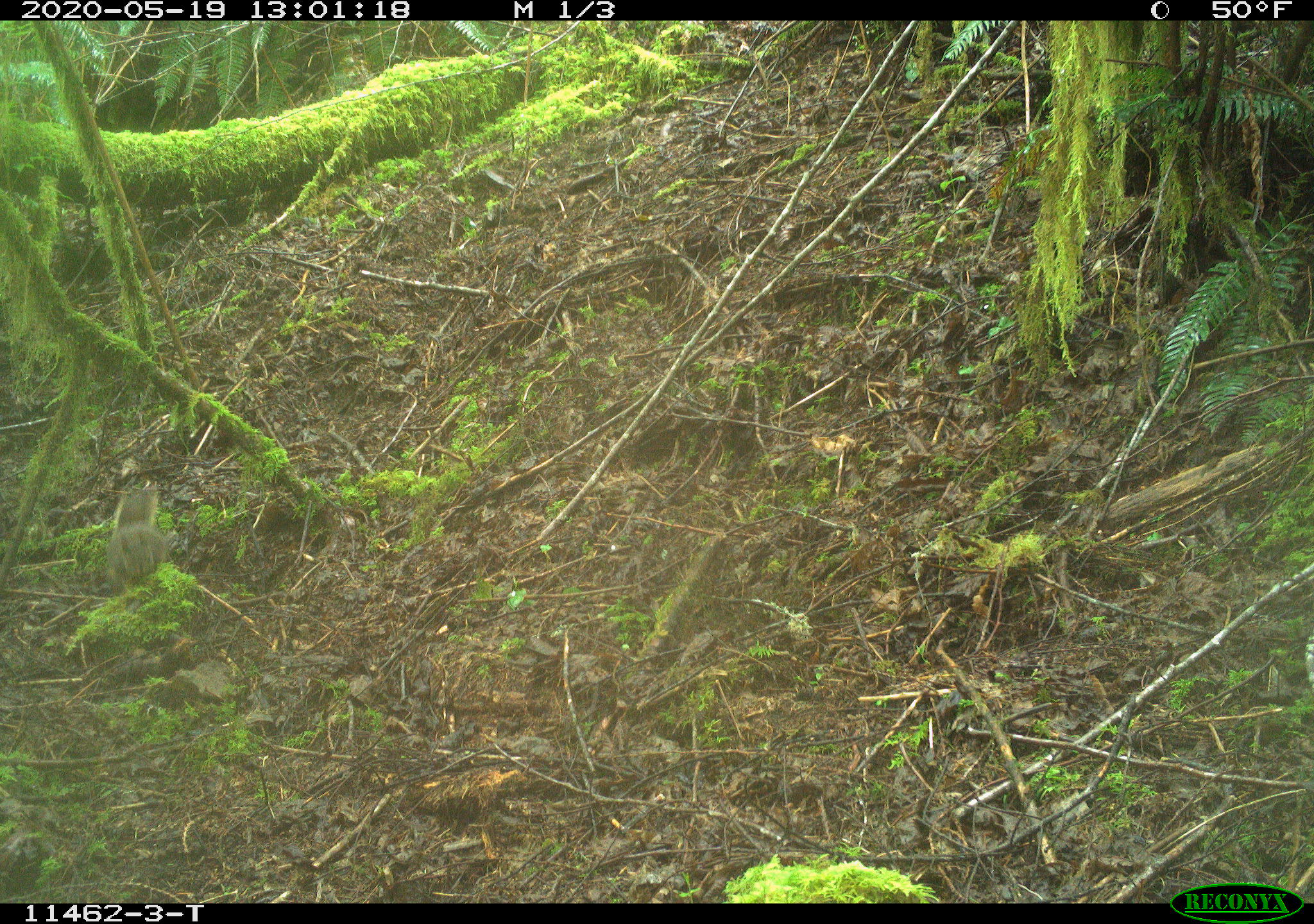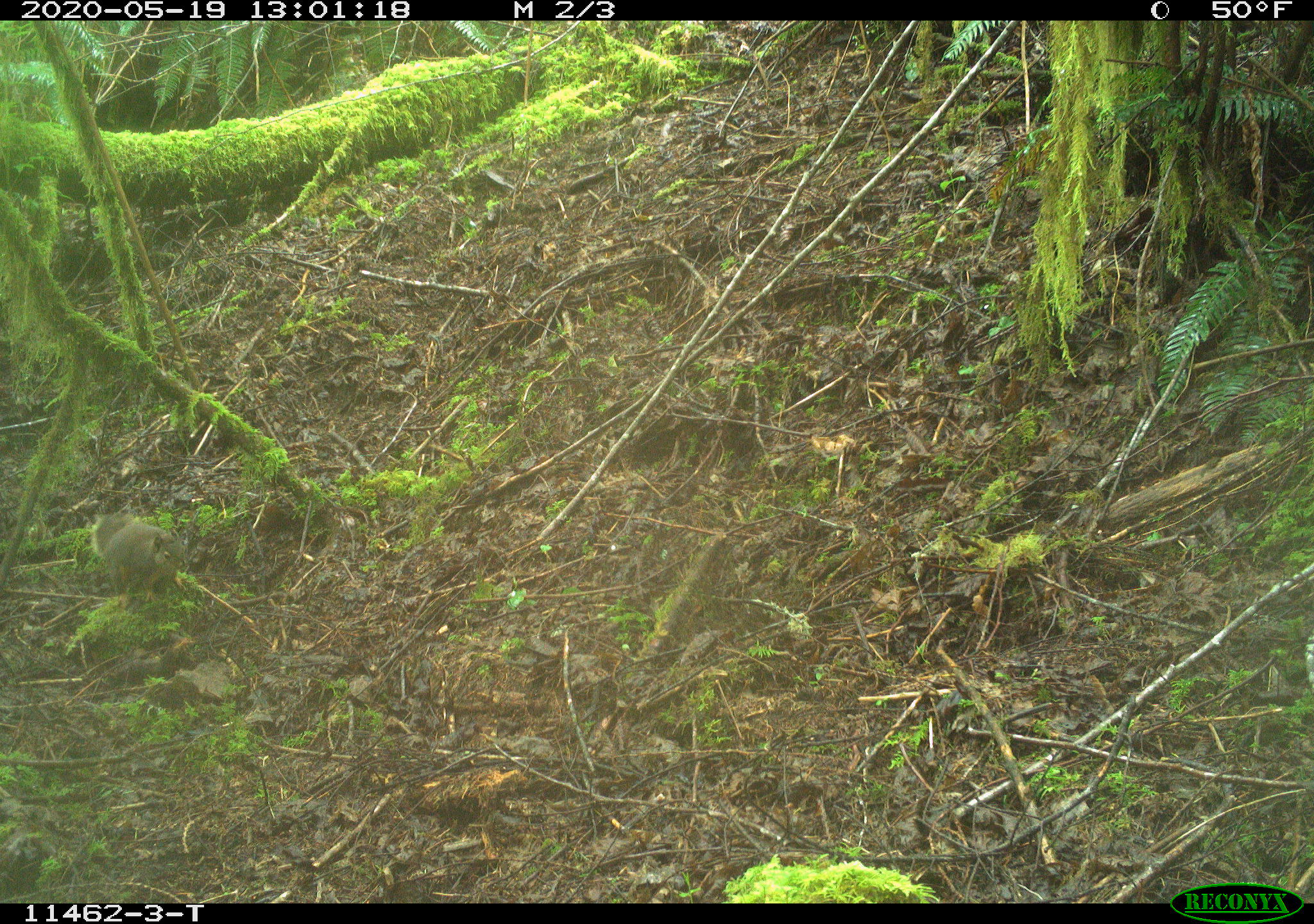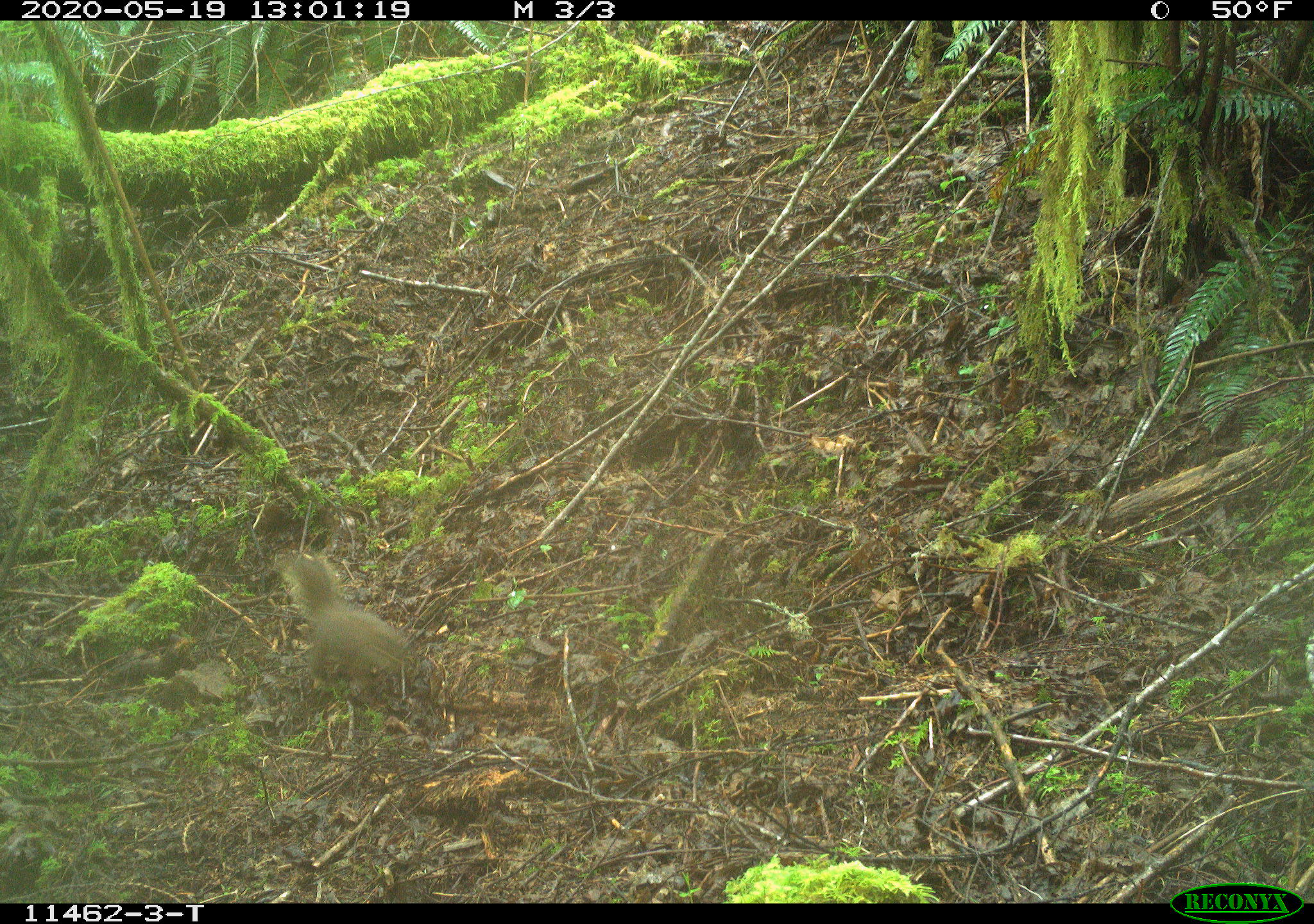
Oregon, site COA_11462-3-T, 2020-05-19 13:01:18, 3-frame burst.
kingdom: Animalia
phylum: Chordata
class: Mammalia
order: Rodentia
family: Sciuridae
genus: Tamiasciurus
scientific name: Tamiasciurus douglasii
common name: douglas squirrel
Douglas squirrel (Tamiasciurus douglasii).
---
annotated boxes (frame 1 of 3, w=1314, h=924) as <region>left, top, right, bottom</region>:
douglas squirrel: <region>93, 482, 172, 591</region>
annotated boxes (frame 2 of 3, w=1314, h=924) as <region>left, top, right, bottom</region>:
douglas squirrel: <region>85, 509, 194, 608</region>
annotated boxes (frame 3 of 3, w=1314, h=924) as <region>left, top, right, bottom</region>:
douglas squirrel: <region>285, 554, 423, 704</region>